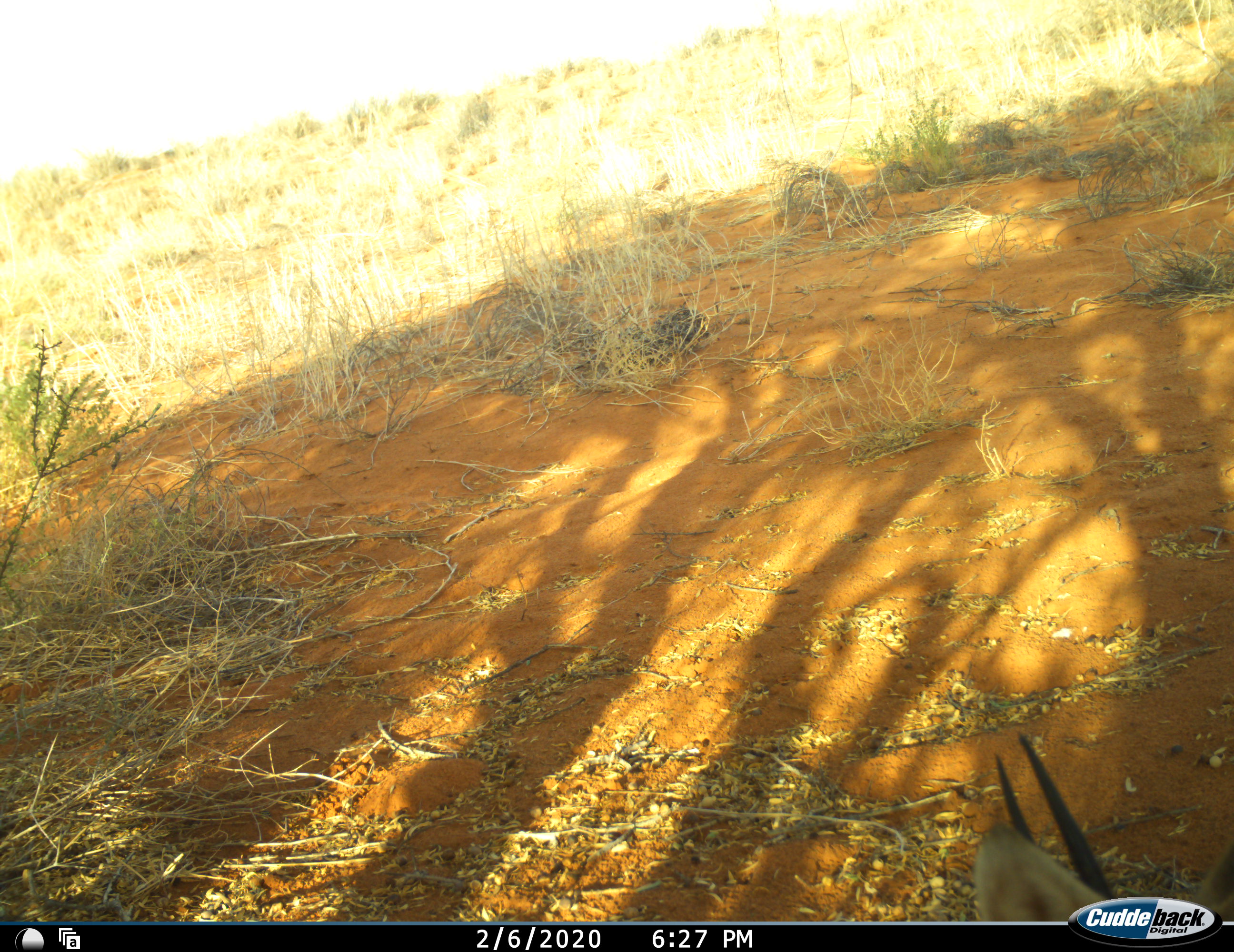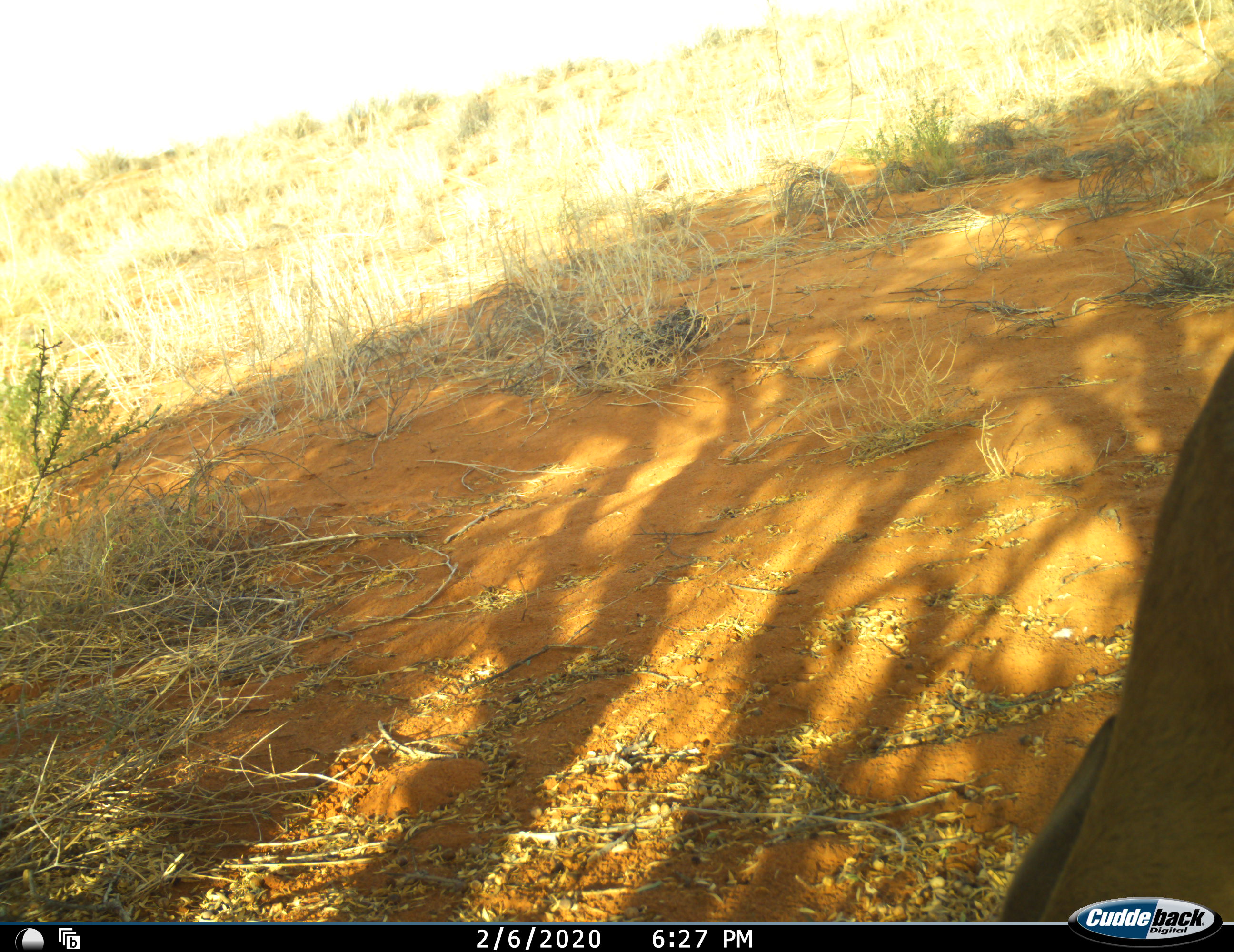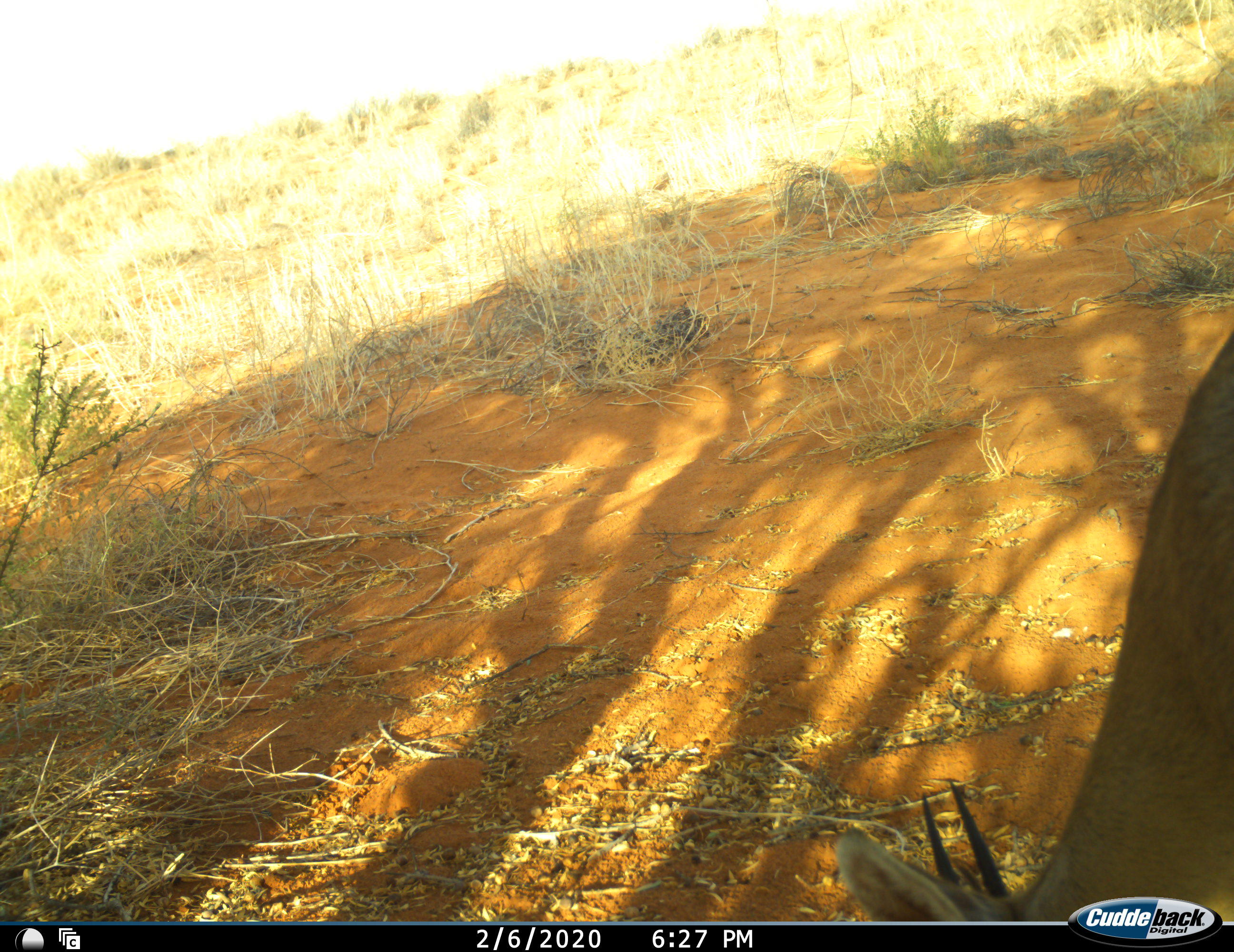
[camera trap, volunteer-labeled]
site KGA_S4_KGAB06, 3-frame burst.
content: unidentified animal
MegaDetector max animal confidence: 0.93